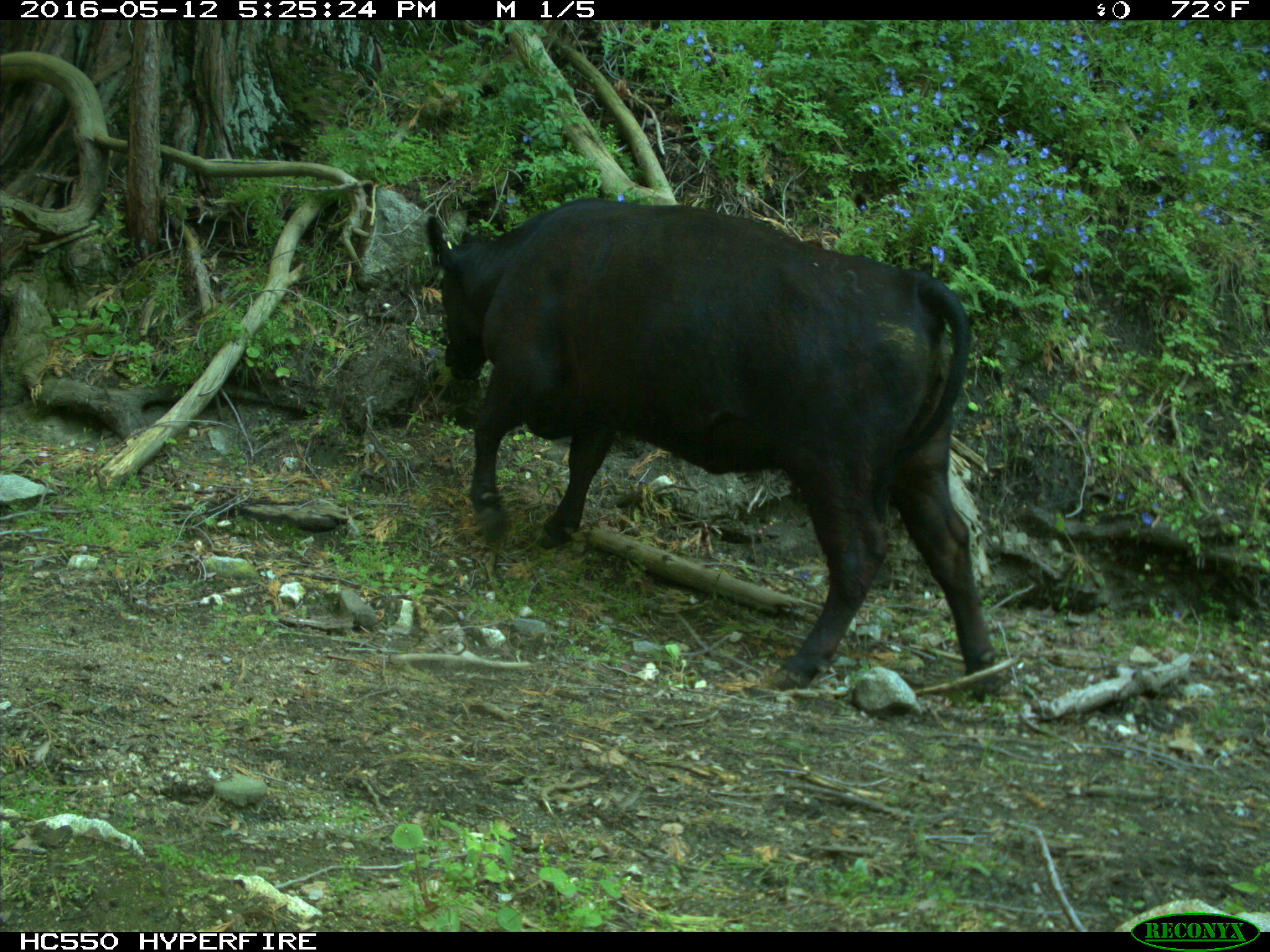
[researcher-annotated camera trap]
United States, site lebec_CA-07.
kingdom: Animalia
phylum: Chordata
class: Mammalia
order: Artiodactyla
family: Bovidae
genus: Bos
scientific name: Bos taurus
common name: domestic cow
Bos taurus (domestic cow).